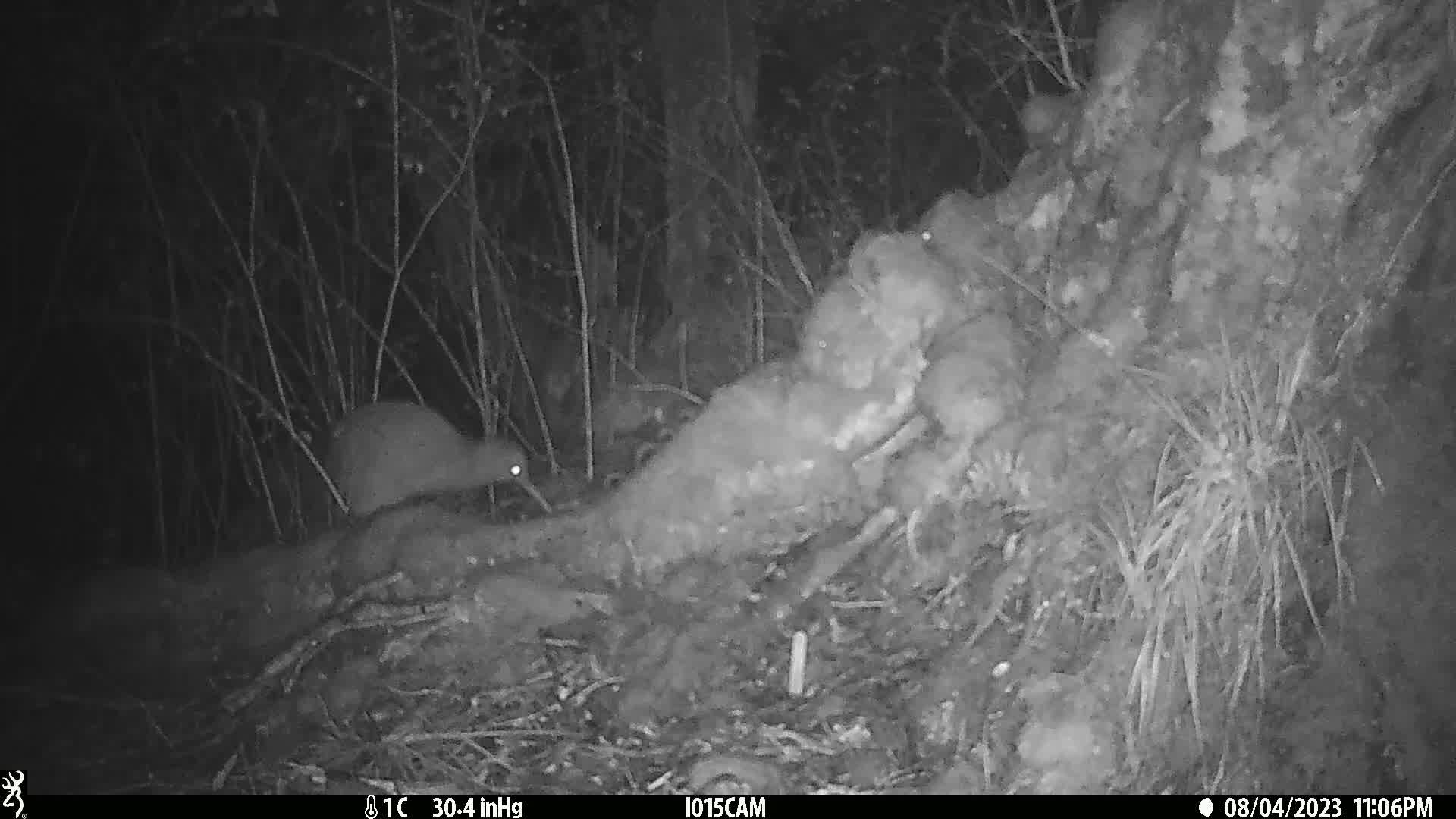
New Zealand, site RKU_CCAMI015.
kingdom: Animalia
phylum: Chordata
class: Aves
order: Apterygiformes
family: Apterygidae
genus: Apteryx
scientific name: Apteryx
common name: kiwi